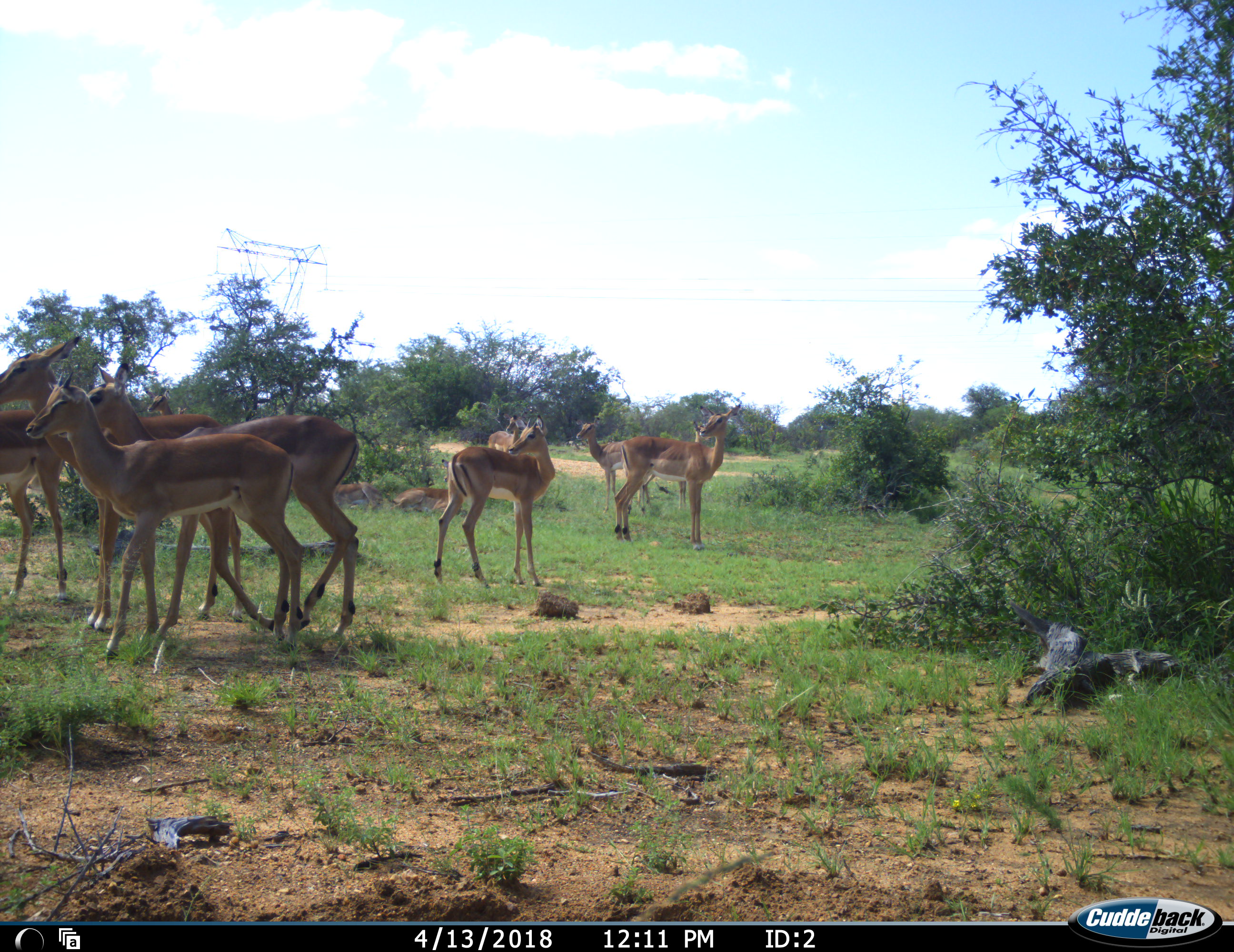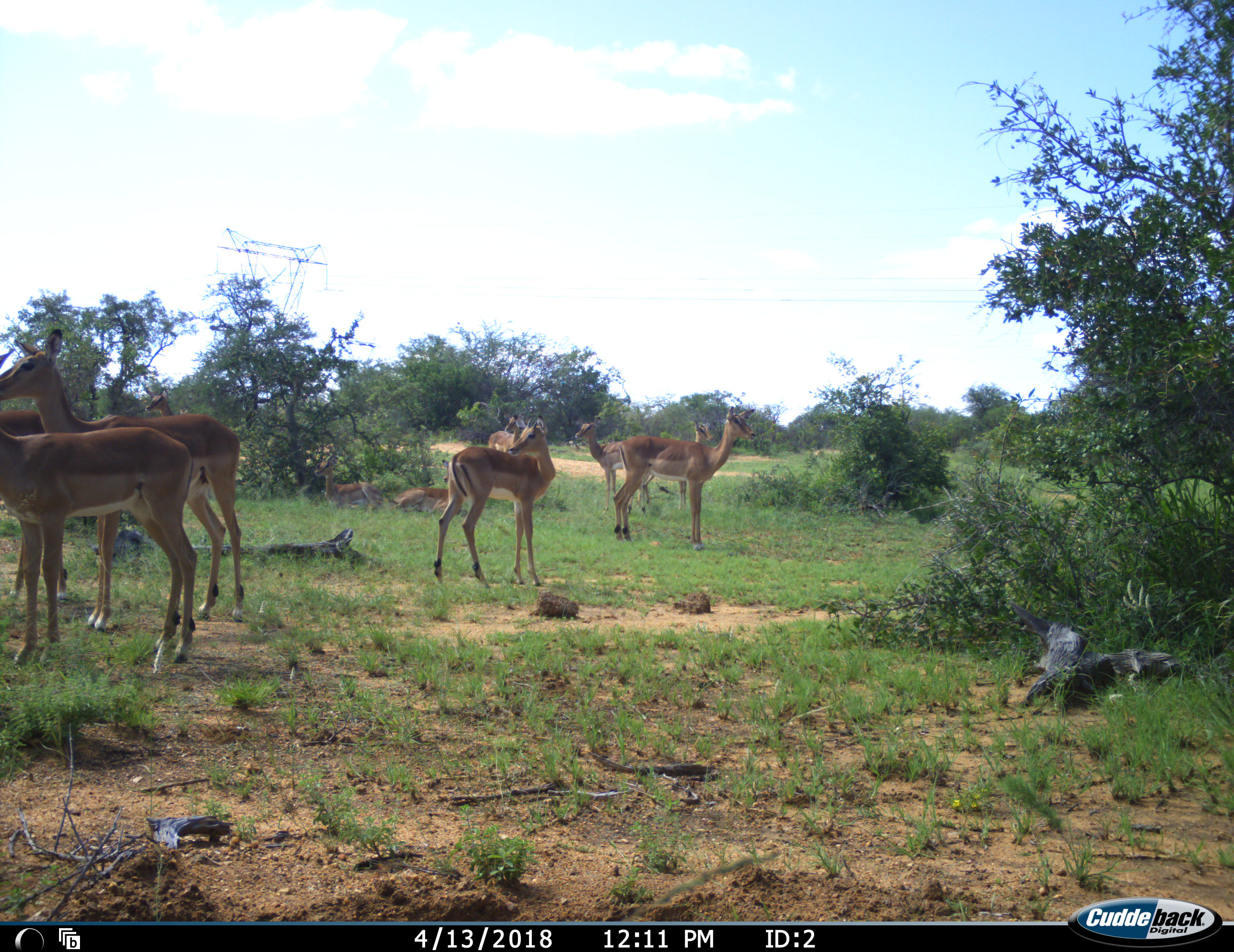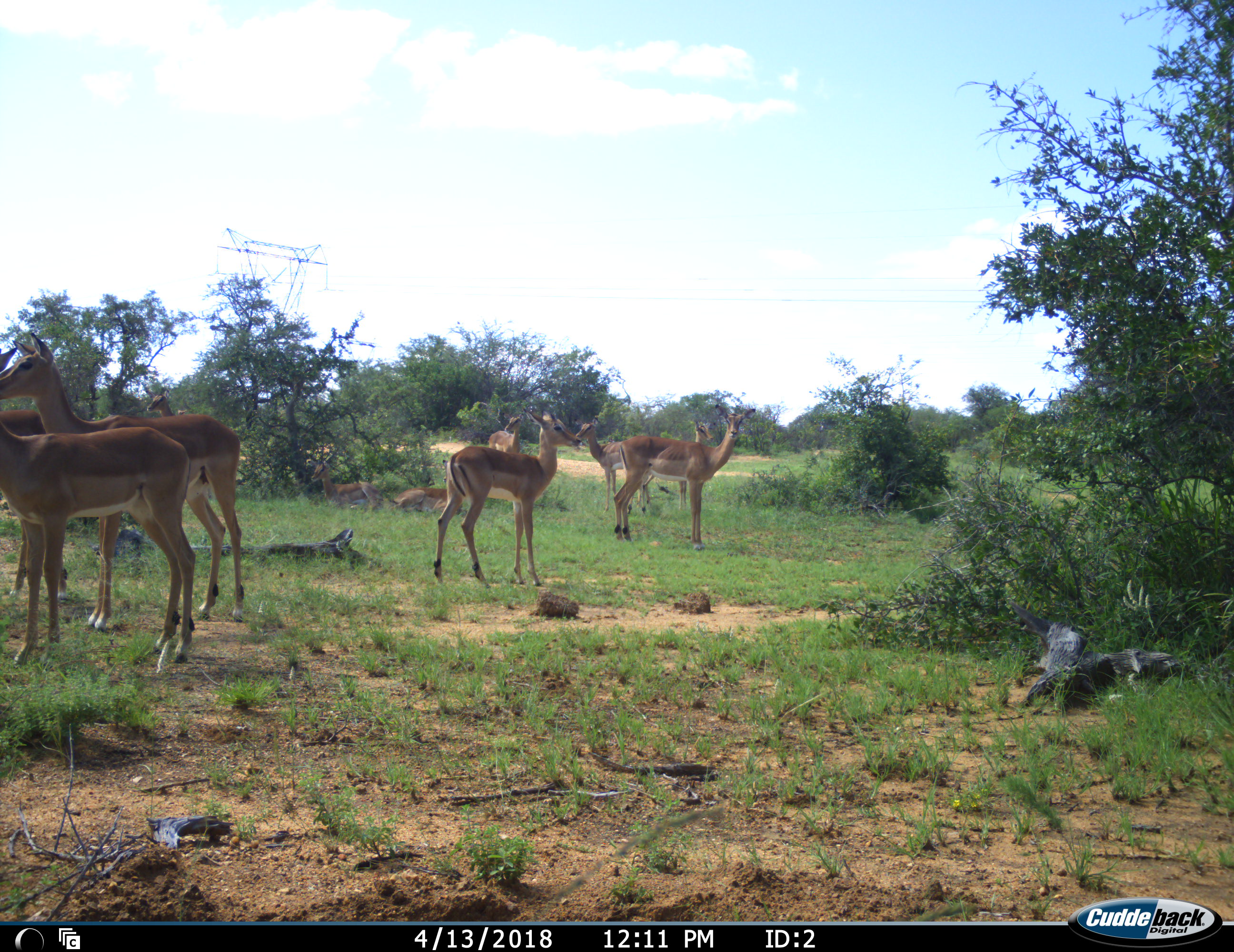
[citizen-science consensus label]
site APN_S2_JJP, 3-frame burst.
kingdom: Animalia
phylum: Chordata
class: Mammalia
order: Artiodactyla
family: Bovidae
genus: Aepyceros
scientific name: Aepyceros melampus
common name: impala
Impala (Aepyceros melampus), count 11-50. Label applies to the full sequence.